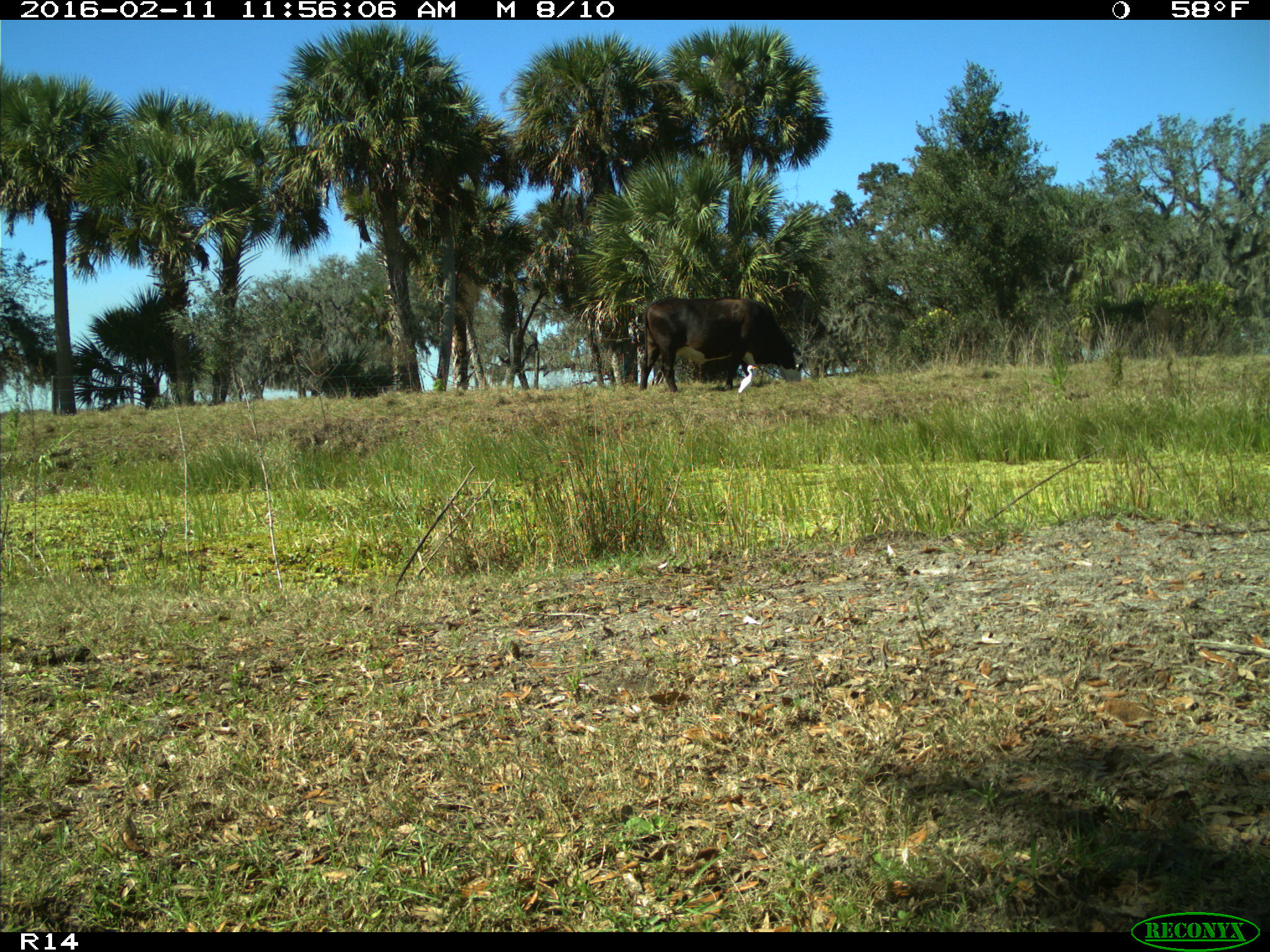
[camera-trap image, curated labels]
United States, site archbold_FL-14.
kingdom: Animalia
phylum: Chordata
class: Mammalia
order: Artiodactyla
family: Bovidae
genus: Bos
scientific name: Bos taurus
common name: domestic cow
Bos taurus (domestic cow).